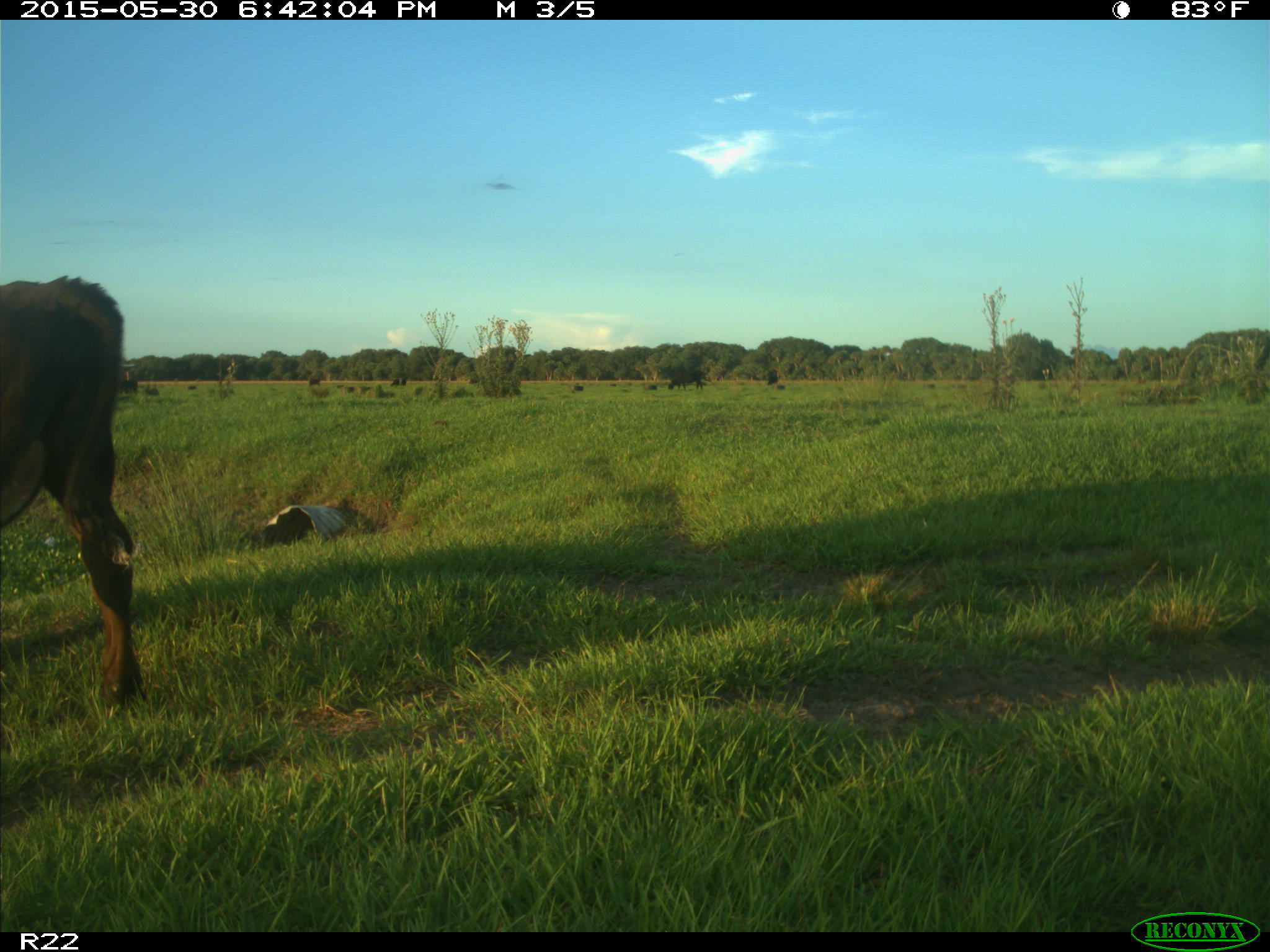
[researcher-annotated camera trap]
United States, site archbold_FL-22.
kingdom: Animalia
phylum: Chordata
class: Mammalia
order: Artiodactyla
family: Bovidae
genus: Bos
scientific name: Bos taurus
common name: domestic cow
Bos taurus (domestic cow).